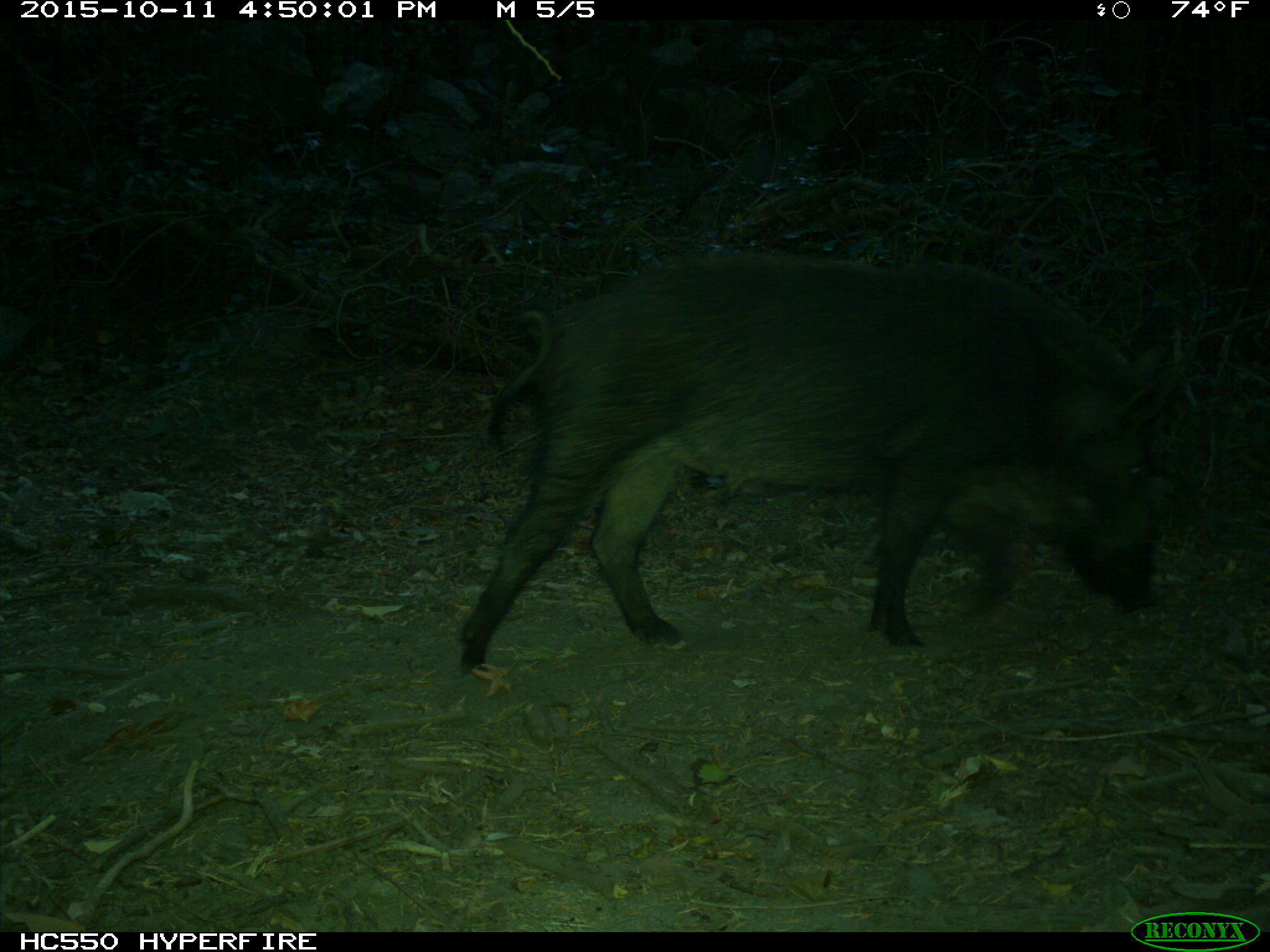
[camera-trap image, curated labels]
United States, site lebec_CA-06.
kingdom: Animalia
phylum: Chordata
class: Mammalia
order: Artiodactyla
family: Suidae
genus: Sus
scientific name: Sus scrofa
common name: wild boar